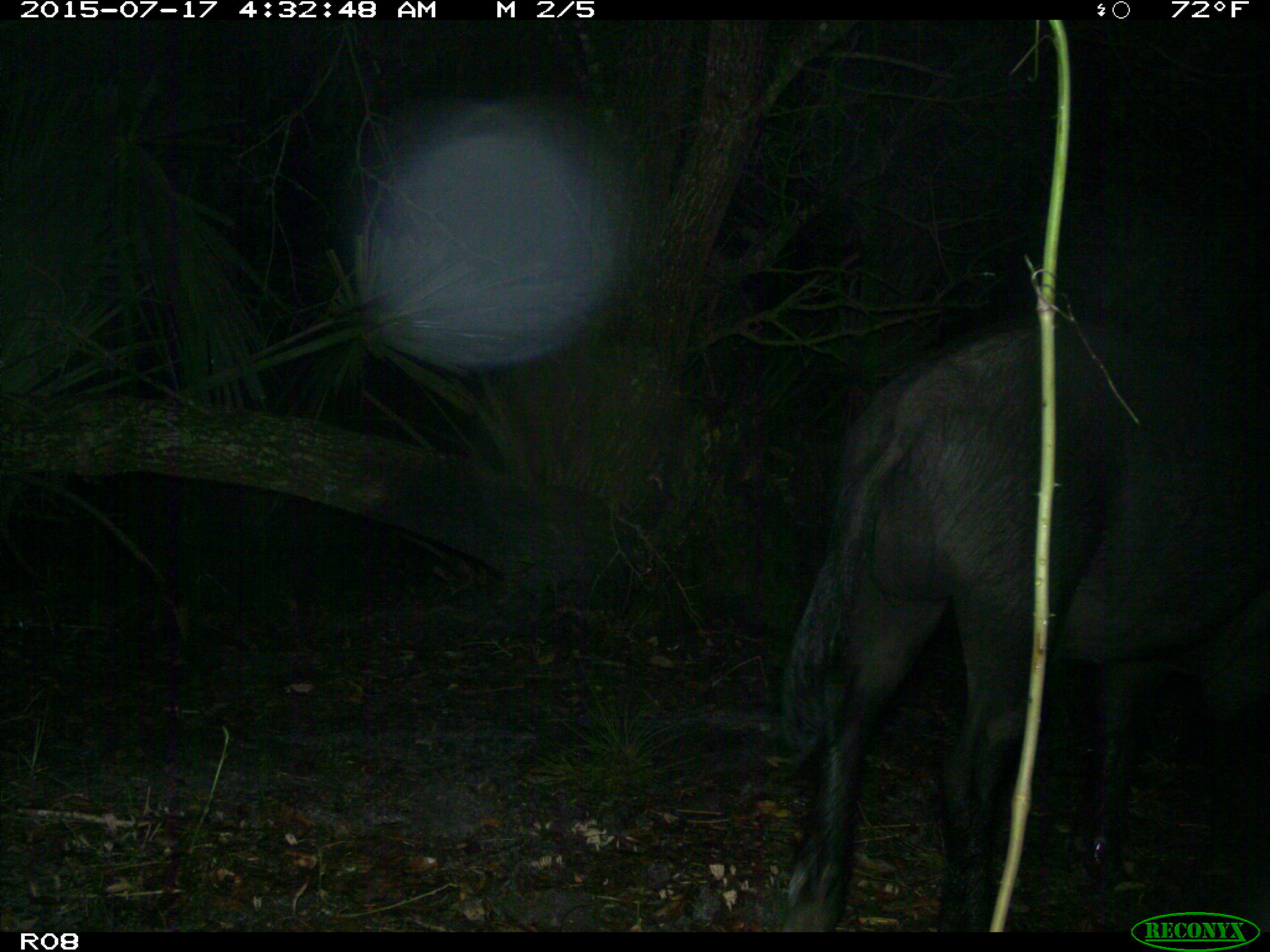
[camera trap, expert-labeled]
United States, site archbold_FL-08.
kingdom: Animalia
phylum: Chordata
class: Mammalia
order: Artiodactyla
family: Suidae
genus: Sus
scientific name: Sus scrofa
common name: wild boar